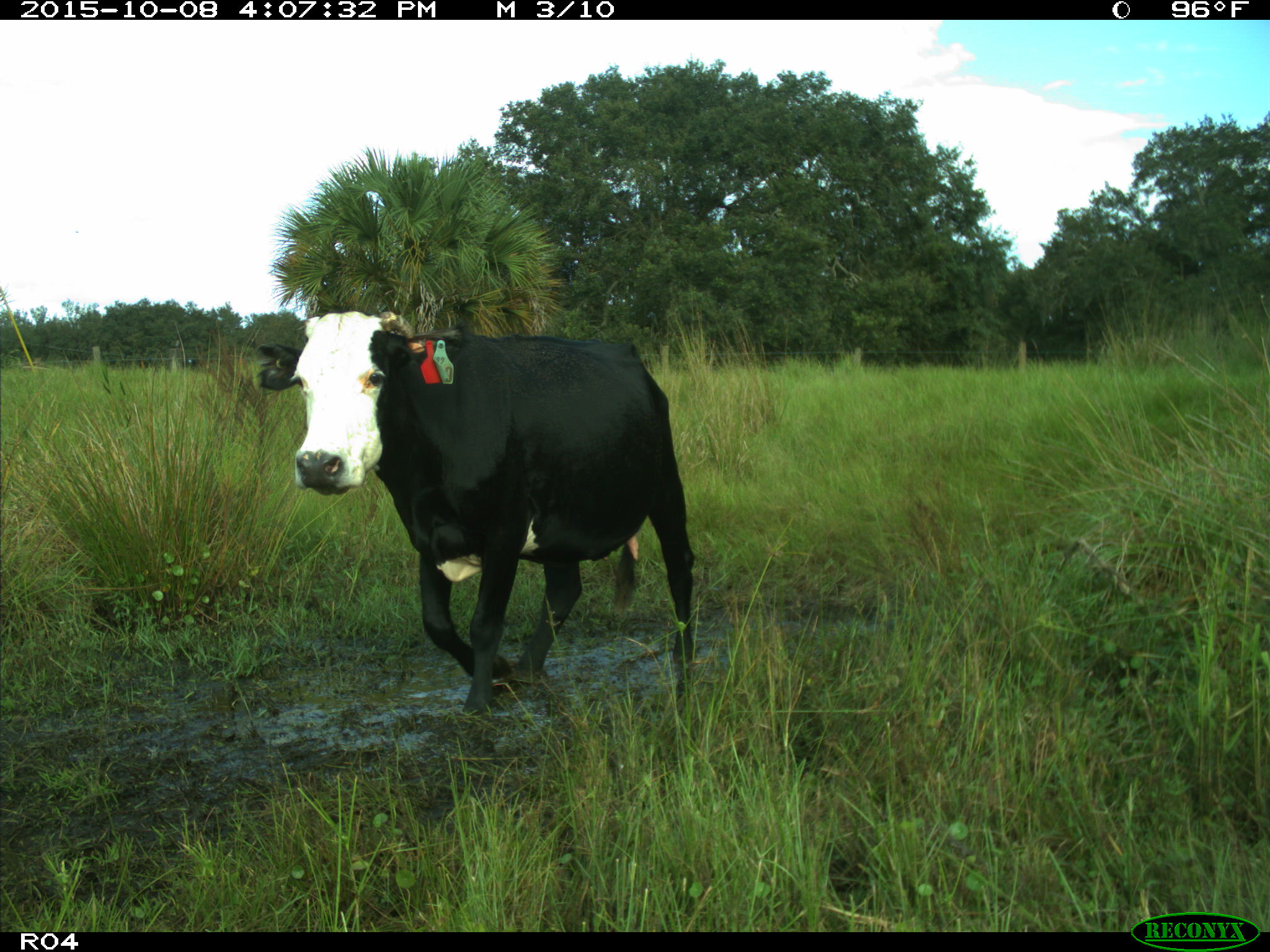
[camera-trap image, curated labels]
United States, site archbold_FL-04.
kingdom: Animalia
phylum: Chordata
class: Mammalia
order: Artiodactyla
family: Bovidae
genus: Bos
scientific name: Bos taurus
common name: domestic cow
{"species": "Bos taurus (domestic cow)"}